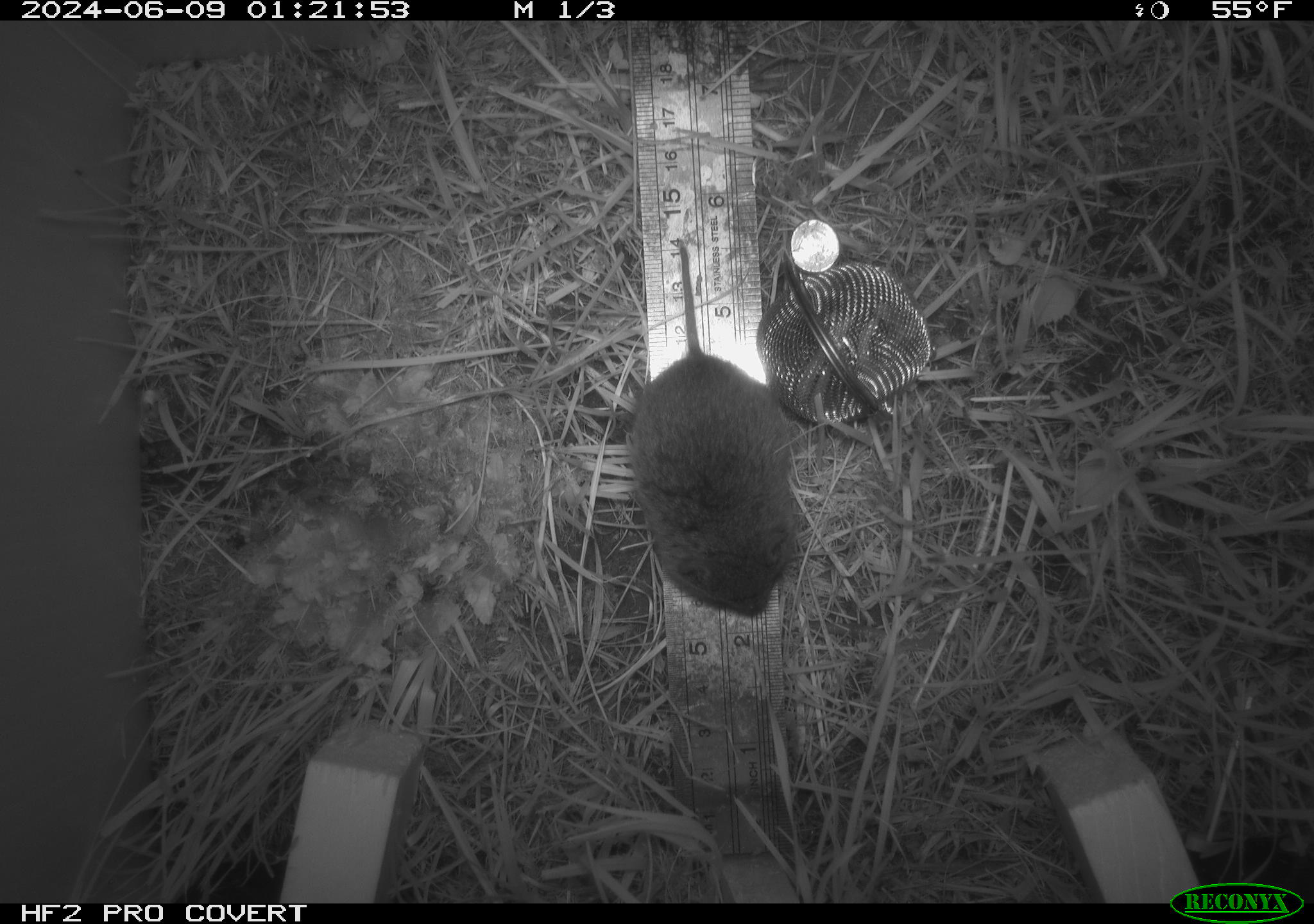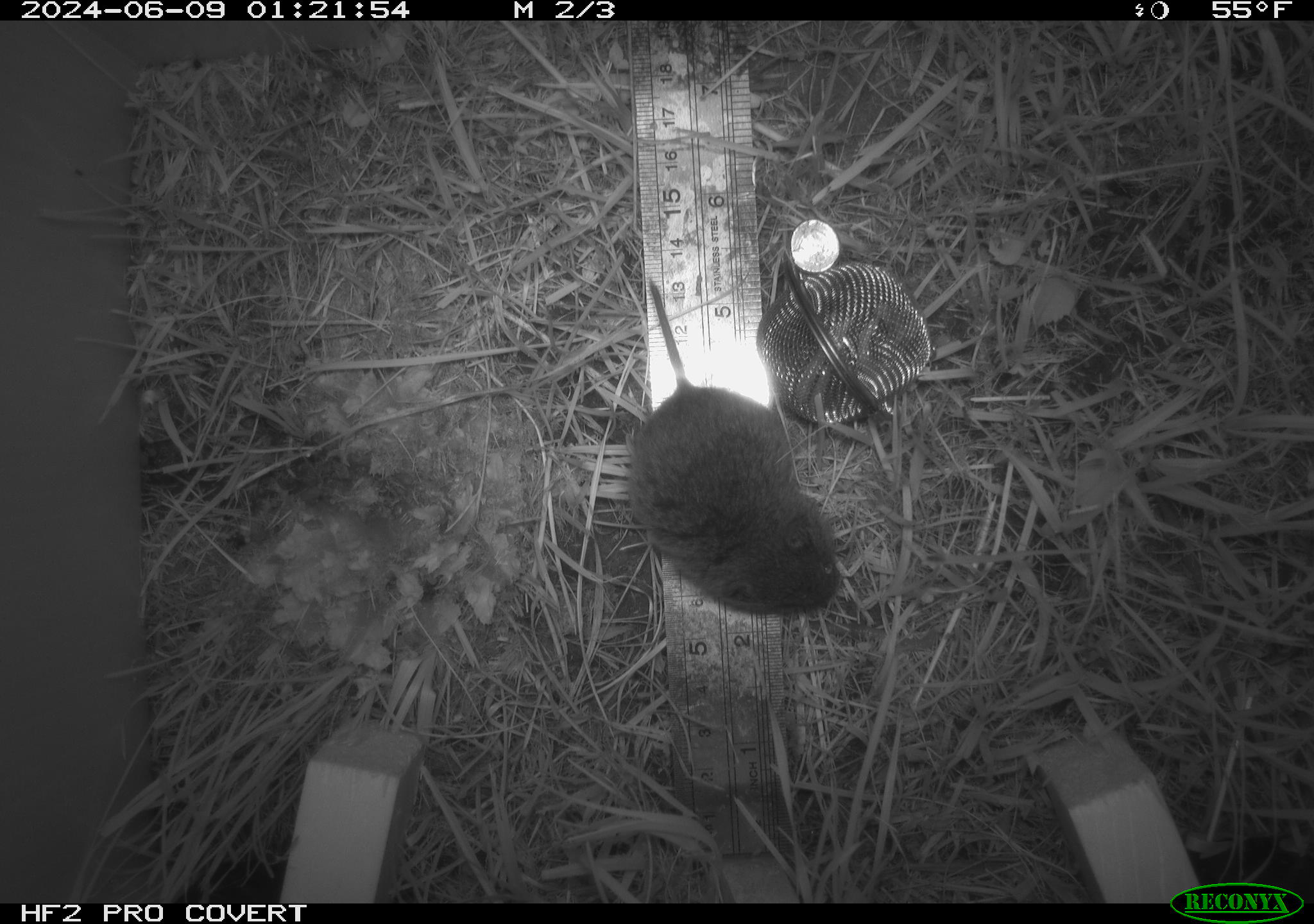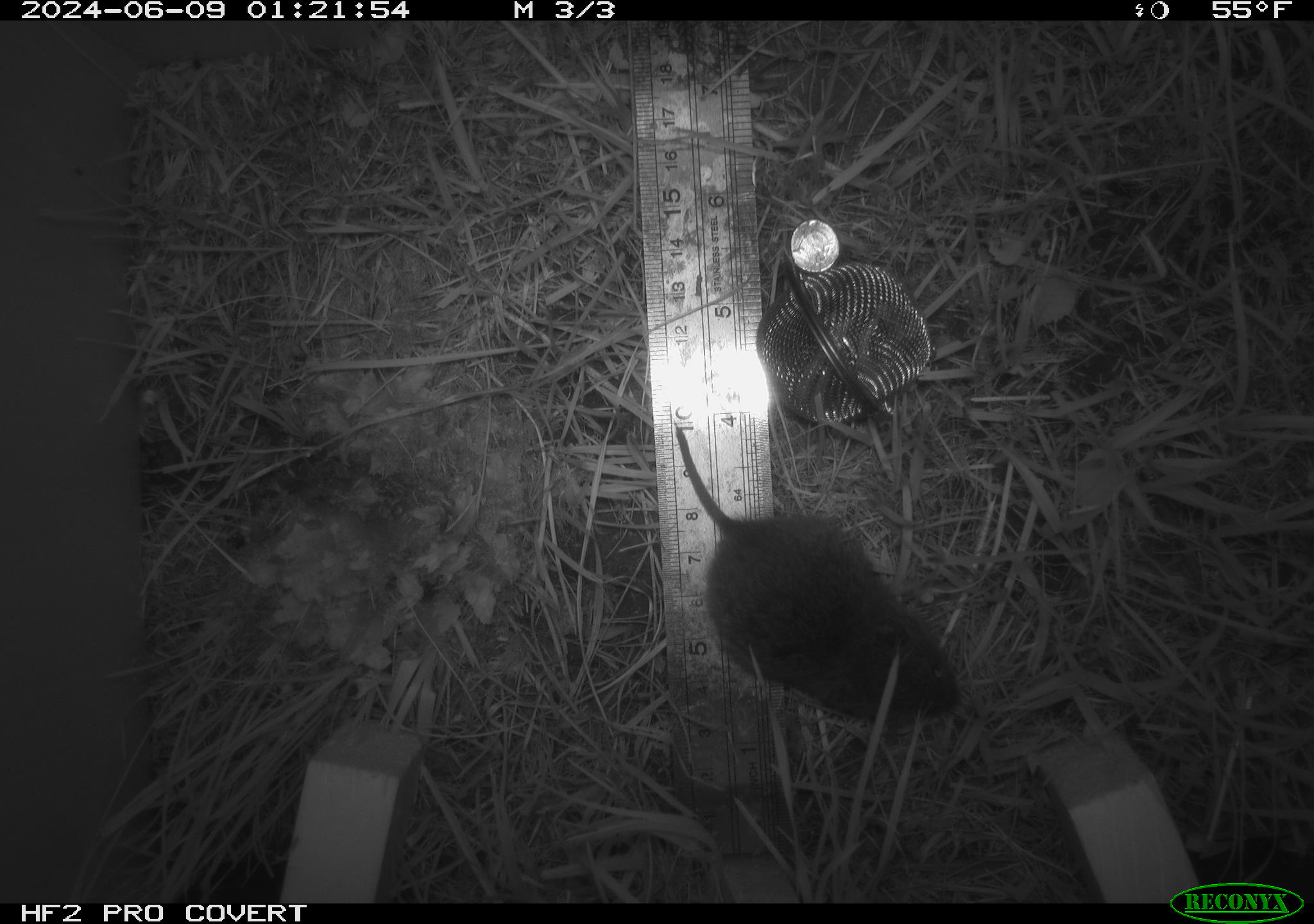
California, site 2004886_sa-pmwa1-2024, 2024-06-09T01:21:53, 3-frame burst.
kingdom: Animalia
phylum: Chordata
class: Mammalia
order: Rodentia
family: Cricetidae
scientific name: Arvicolinae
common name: voles, lemmings, and muskrats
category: arvicolinae subfamily